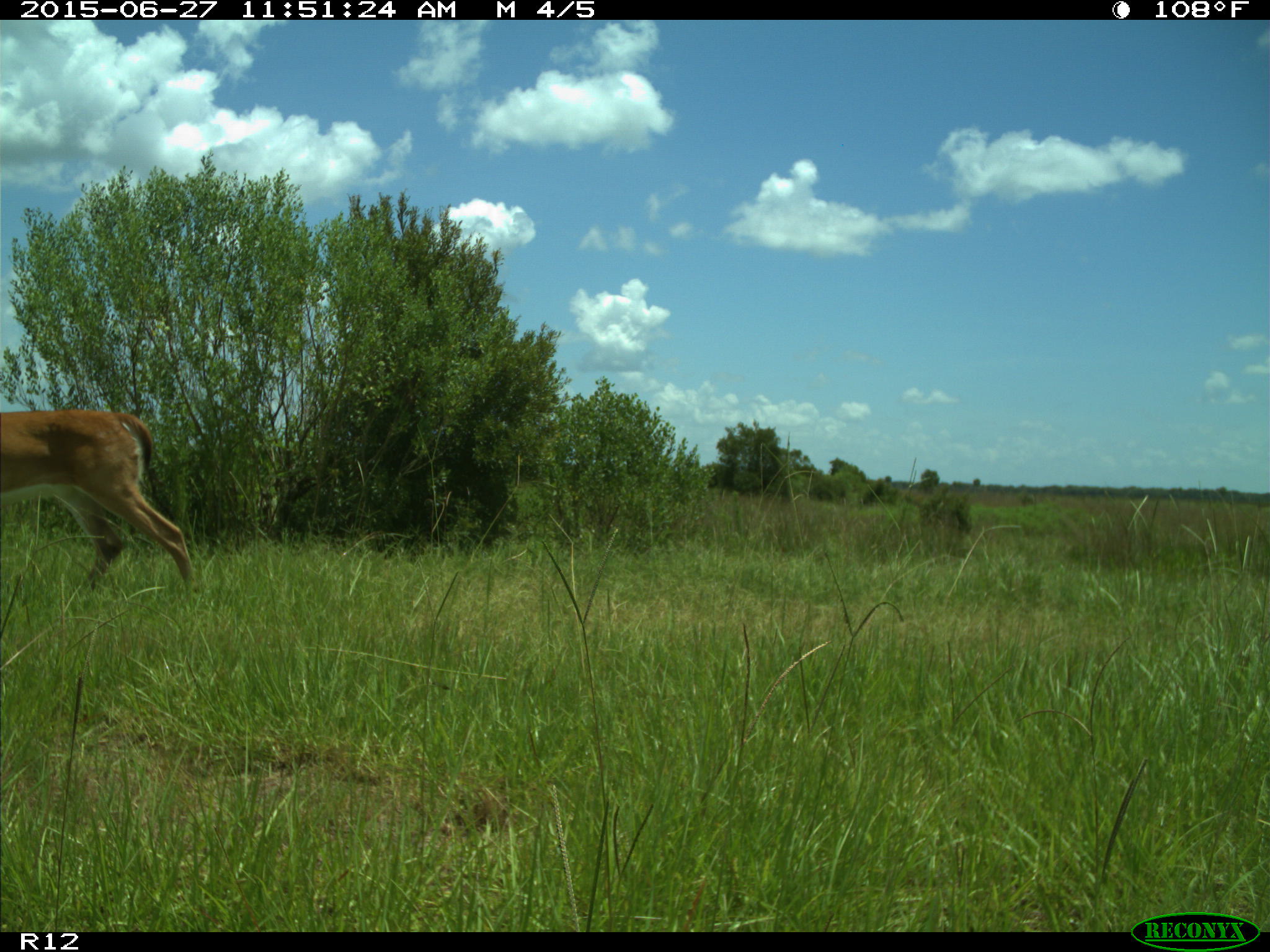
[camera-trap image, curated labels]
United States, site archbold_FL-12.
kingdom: Animalia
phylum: Chordata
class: Mammalia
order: Artiodactyla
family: Cervidae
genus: Odocoileus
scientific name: Odocoileus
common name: deer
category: unidentified deer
Unidentified deer (deer) (Odocoileus).